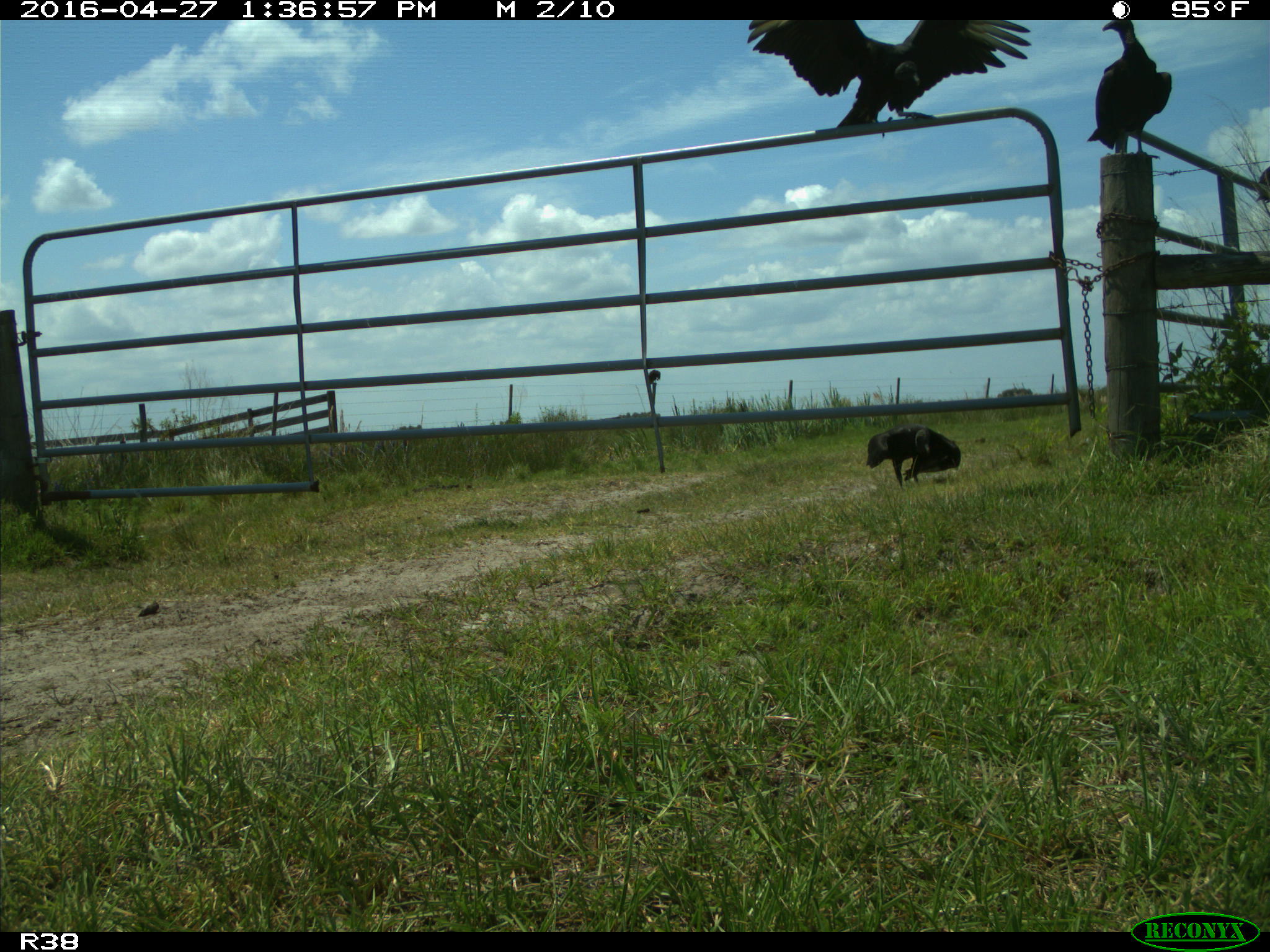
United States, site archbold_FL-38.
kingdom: Animalia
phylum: Chordata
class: Aves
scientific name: Aves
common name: birds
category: unidentified bird